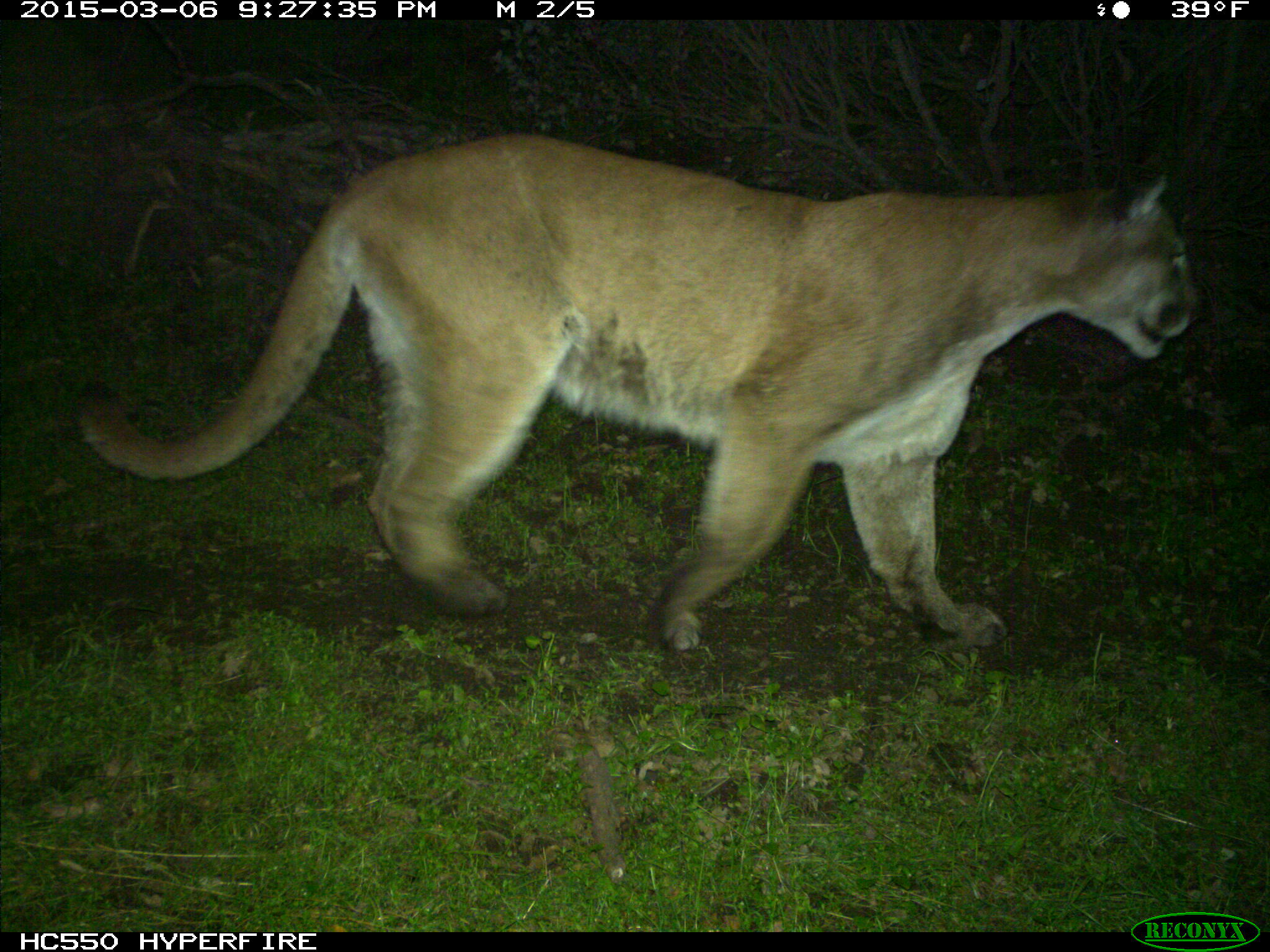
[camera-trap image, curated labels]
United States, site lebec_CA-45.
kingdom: Animalia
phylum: Chordata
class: Mammalia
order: Carnivora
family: Felidae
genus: Puma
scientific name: Puma concolor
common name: mountain lion